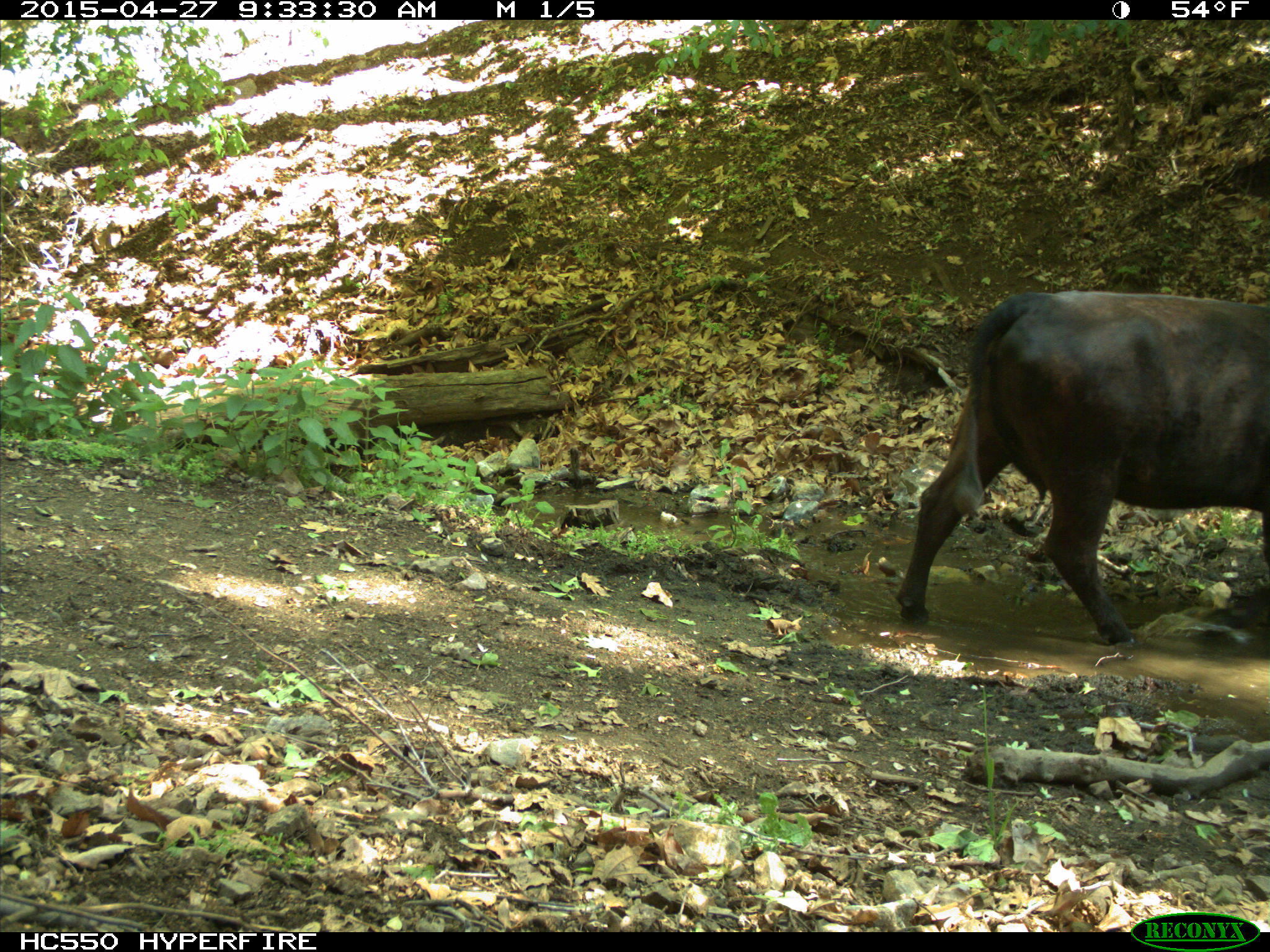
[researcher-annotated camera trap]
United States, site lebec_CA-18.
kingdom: Animalia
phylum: Chordata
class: Mammalia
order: Artiodactyla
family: Bovidae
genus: Bos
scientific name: Bos taurus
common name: domestic cow